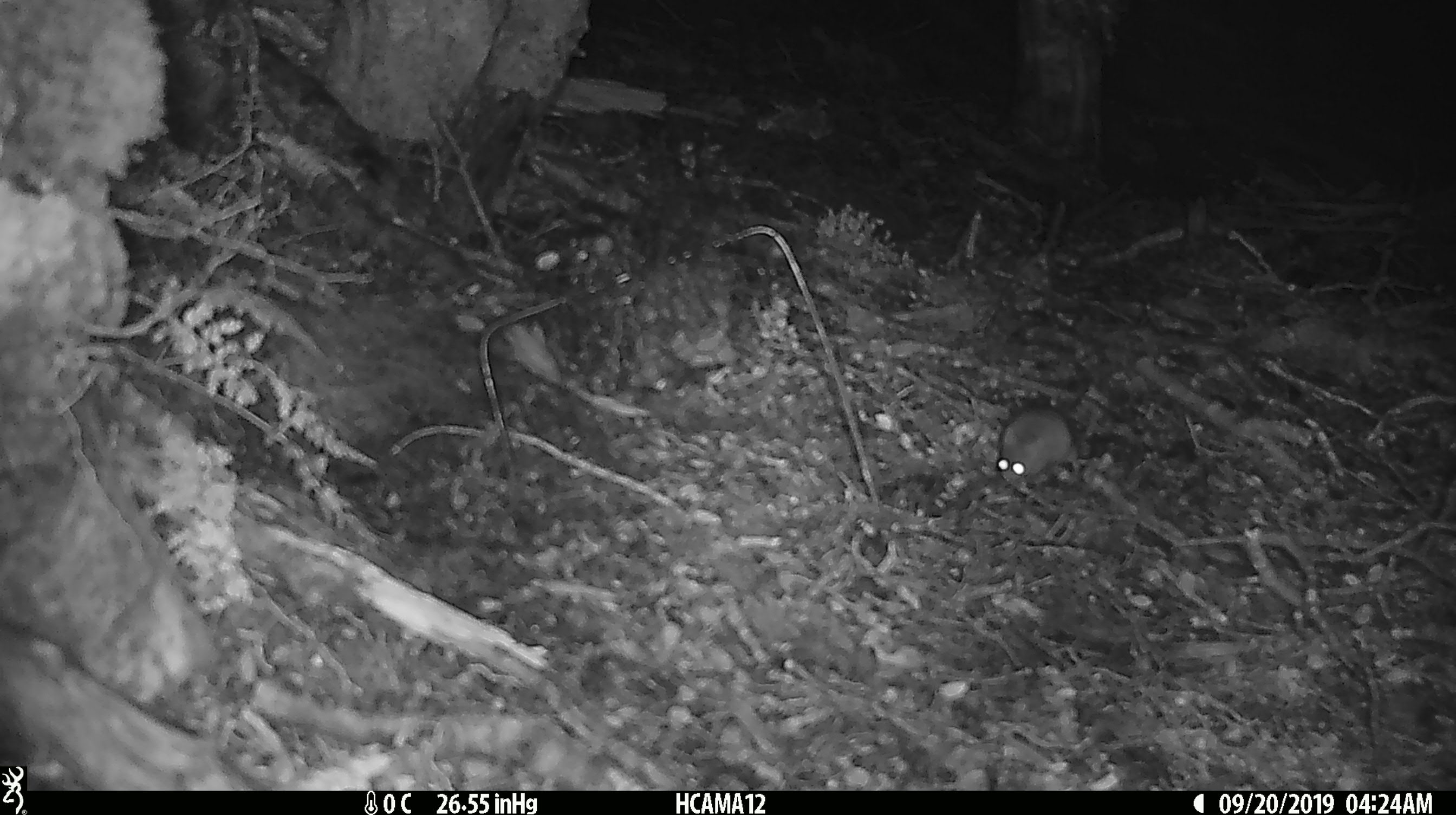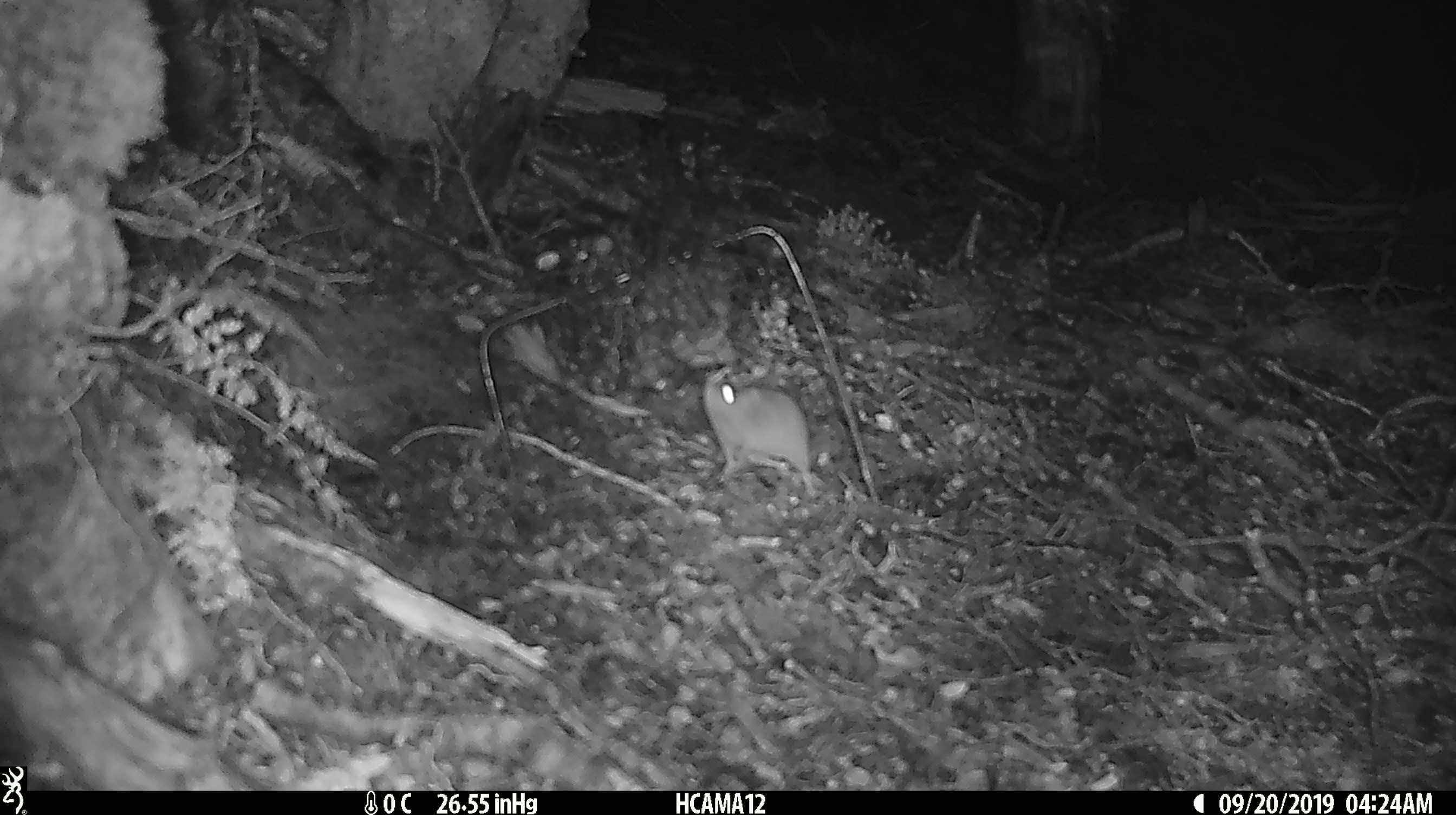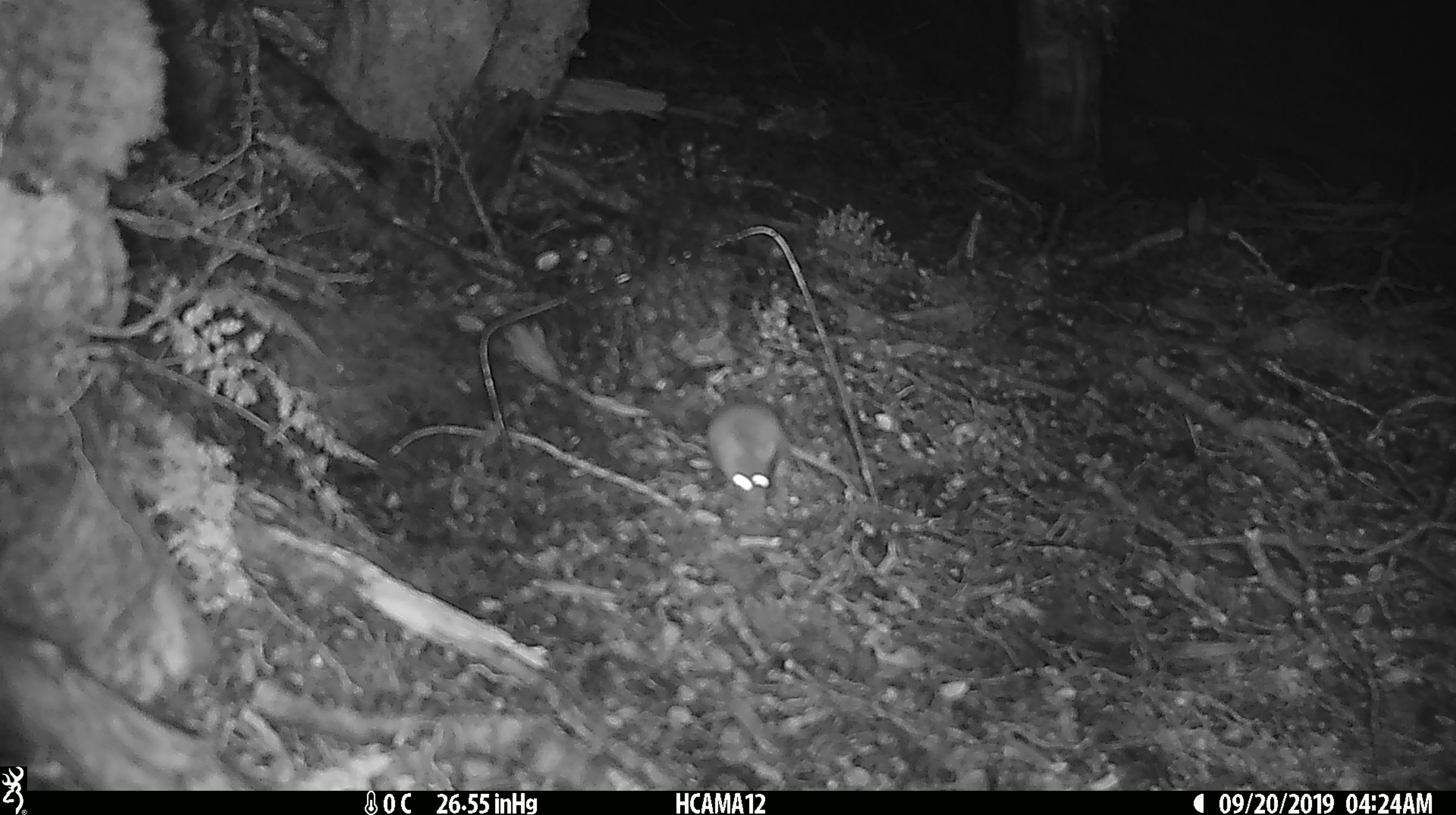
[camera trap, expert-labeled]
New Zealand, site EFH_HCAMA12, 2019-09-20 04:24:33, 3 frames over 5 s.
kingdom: Animalia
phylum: Chordata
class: Mammalia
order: Rodentia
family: Muridae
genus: Mus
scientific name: Mus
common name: mouse